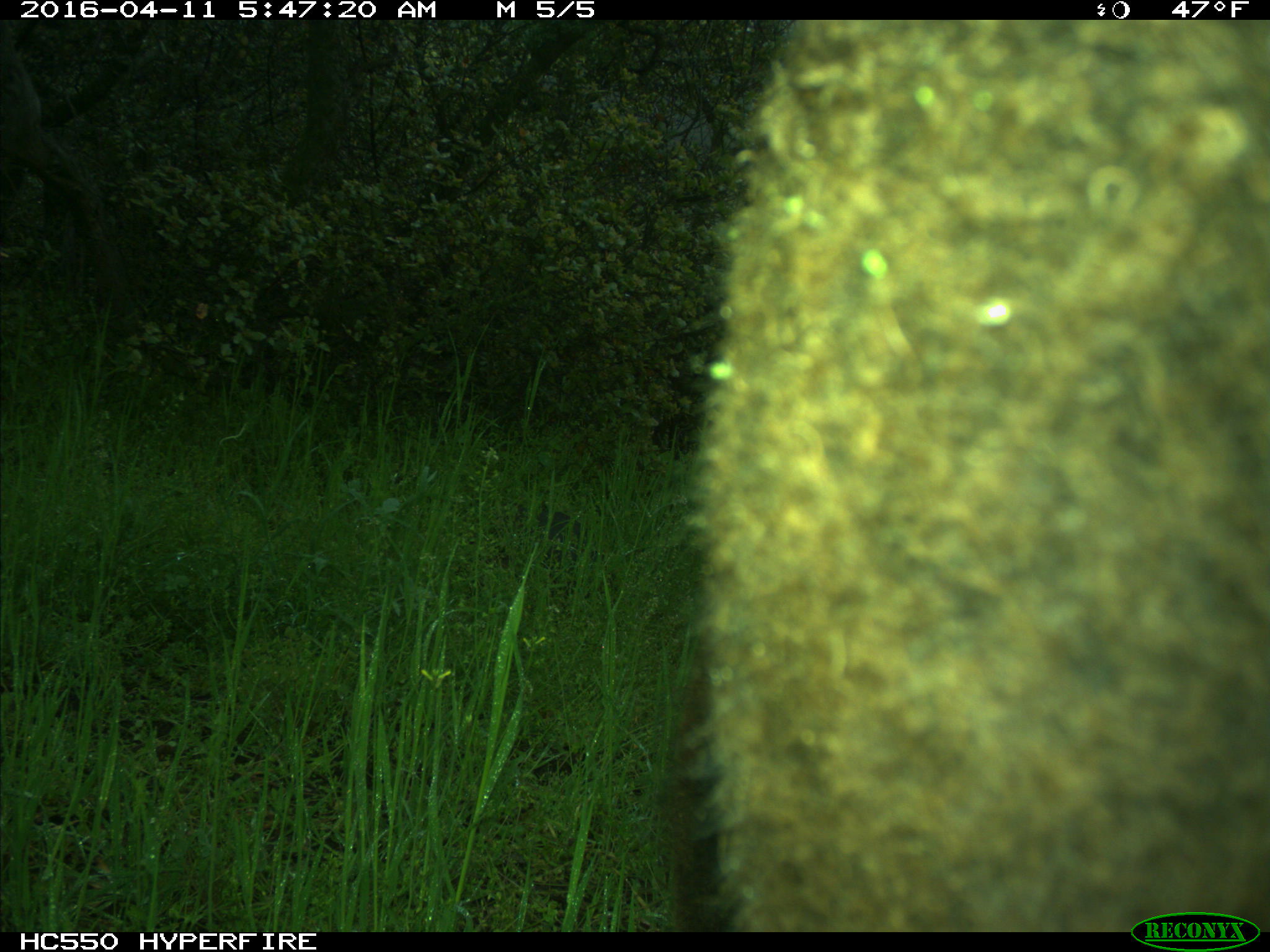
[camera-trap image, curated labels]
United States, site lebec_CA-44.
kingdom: Animalia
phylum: Chordata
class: Mammalia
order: Artiodactyla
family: Bovidae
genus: Bos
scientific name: Bos taurus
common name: domestic cow